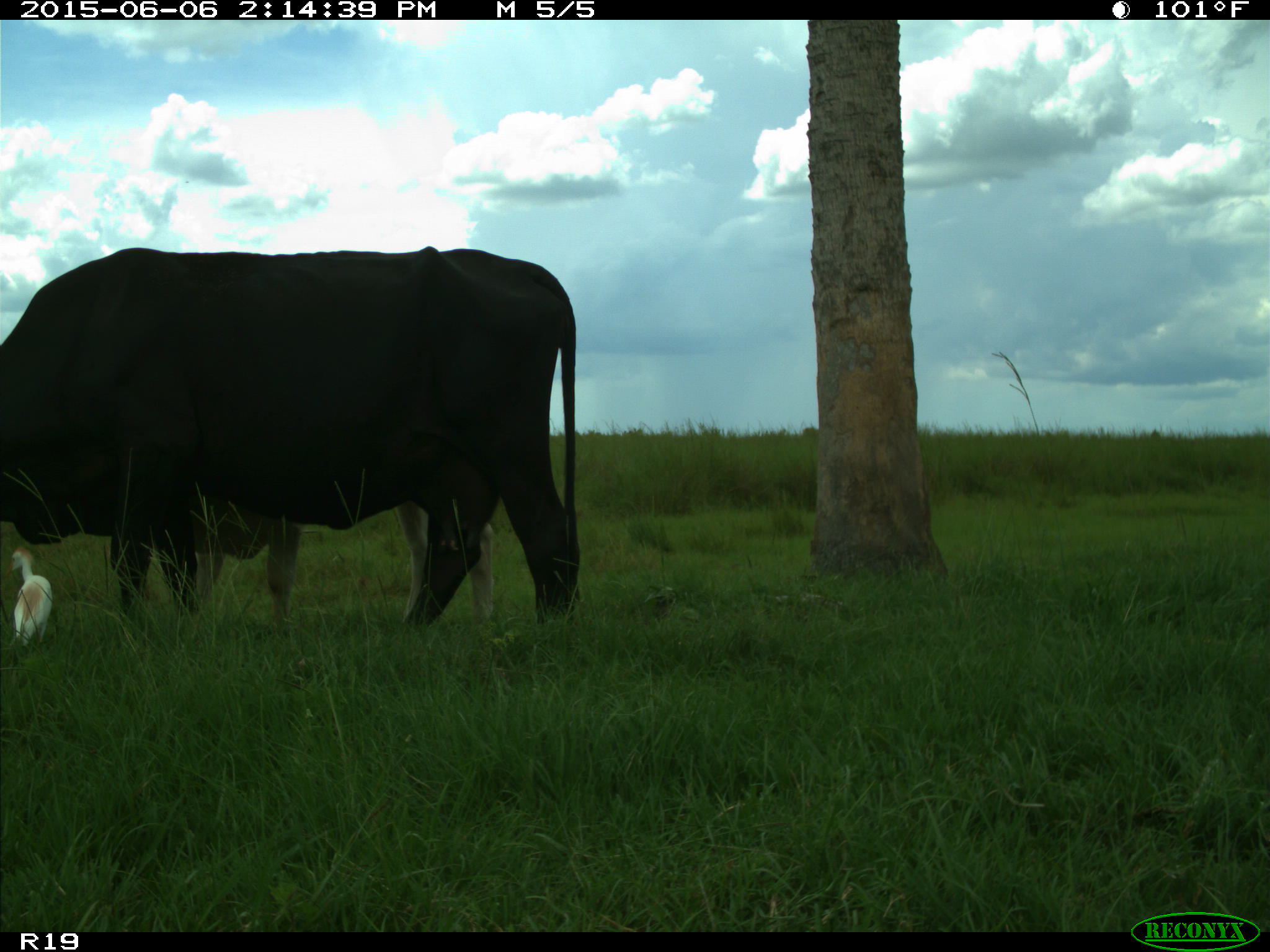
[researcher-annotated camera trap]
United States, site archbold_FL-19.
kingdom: Animalia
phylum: Chordata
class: Mammalia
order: Artiodactyla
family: Bovidae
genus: Bos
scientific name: Bos taurus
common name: domestic cow